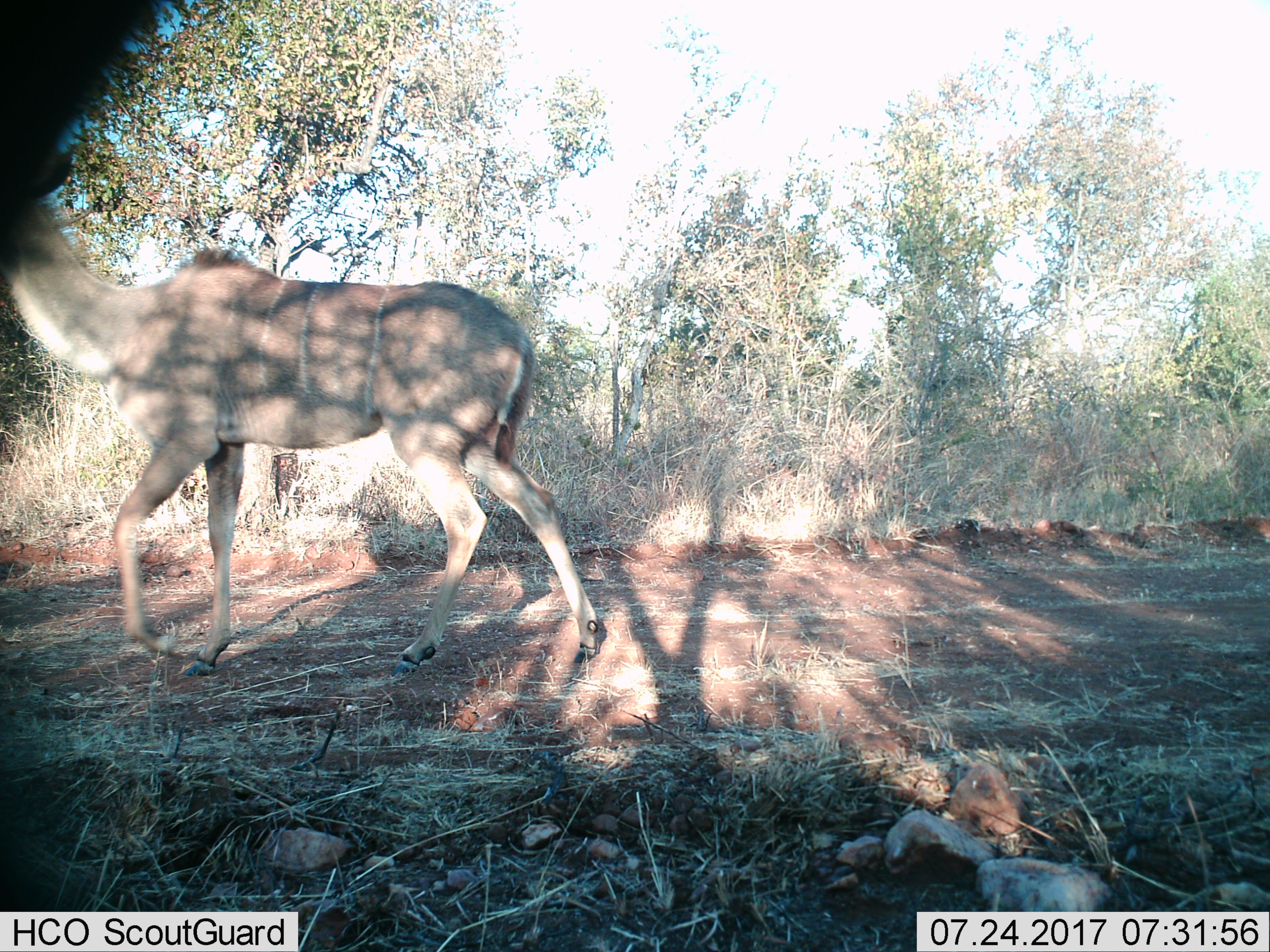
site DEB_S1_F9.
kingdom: Animalia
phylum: Chordata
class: Mammalia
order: Artiodactyla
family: Bovidae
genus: Tragelaphus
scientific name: Tragelaphus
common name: kudu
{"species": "kudu (Tragelaphus)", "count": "1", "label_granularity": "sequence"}